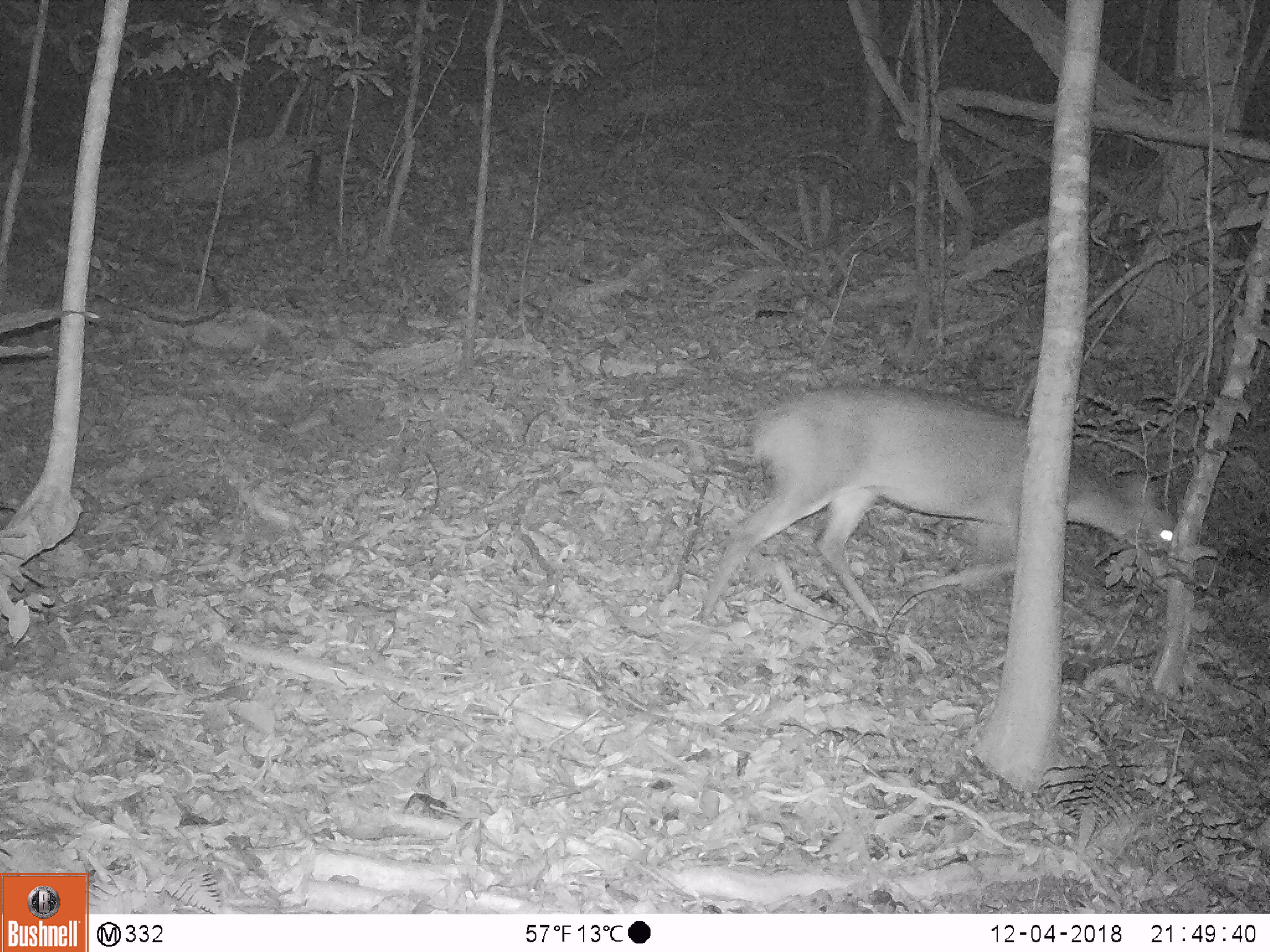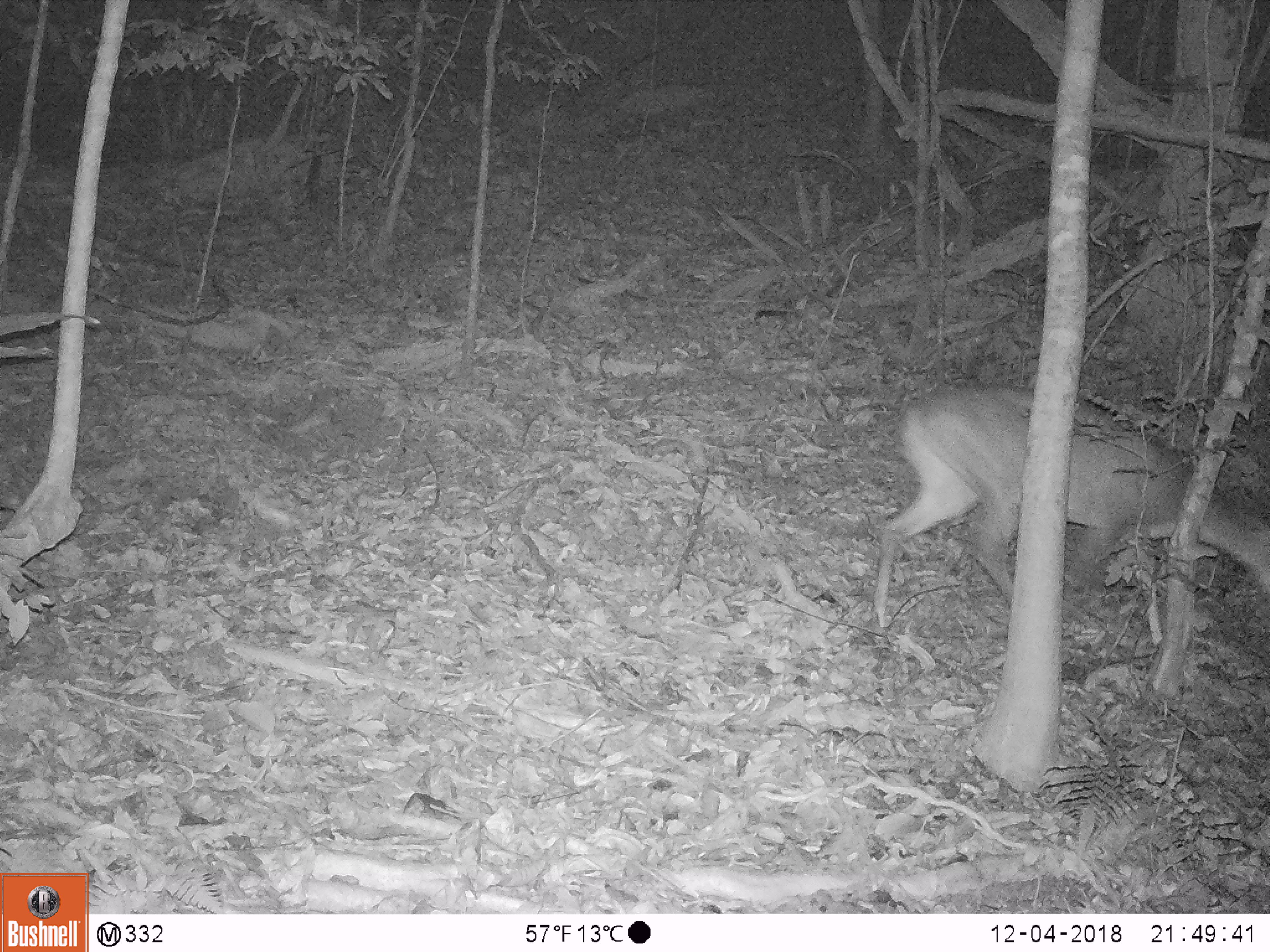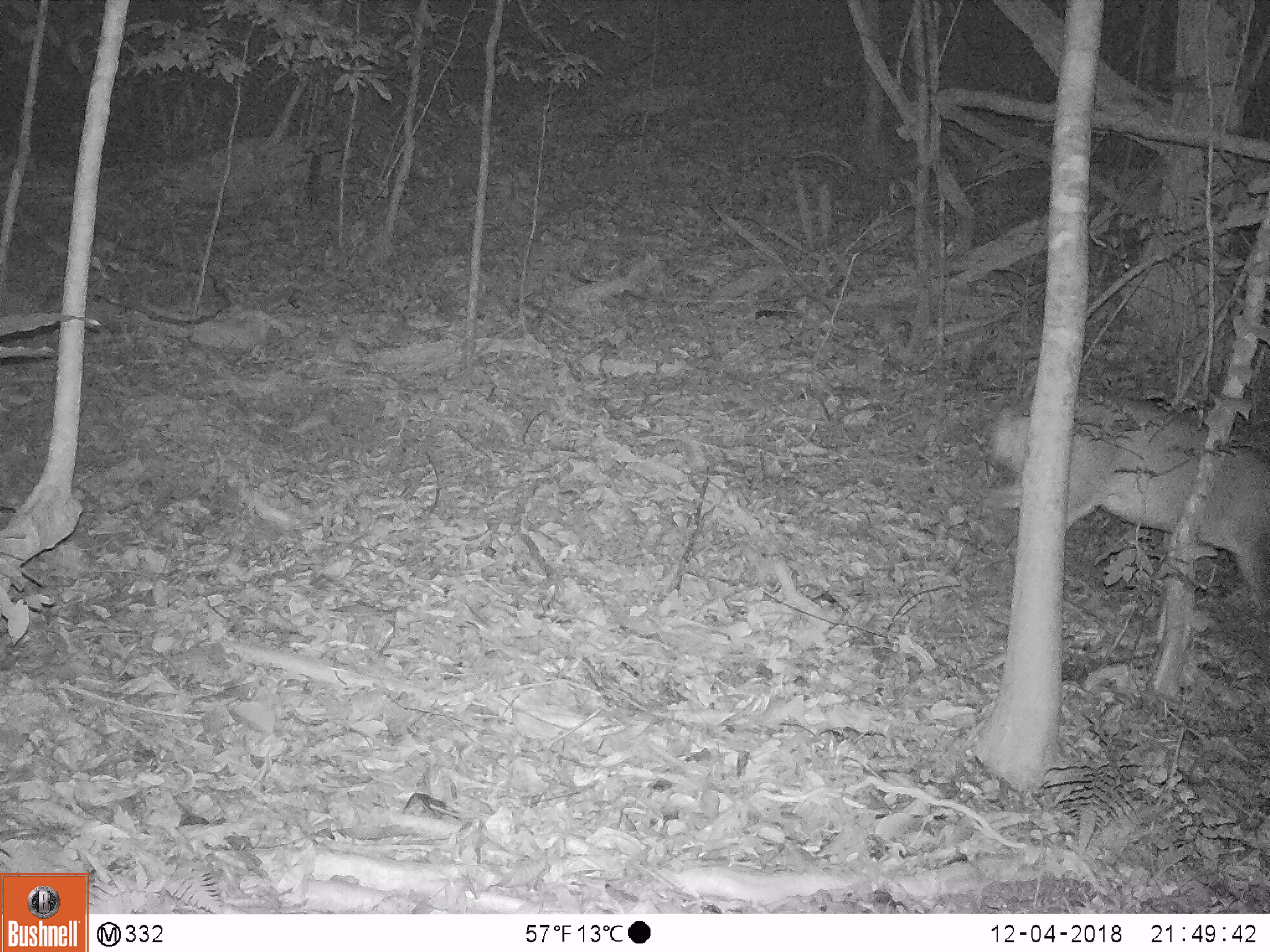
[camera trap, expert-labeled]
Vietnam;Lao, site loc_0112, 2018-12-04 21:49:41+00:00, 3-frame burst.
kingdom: Animalia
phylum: Chordata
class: Mammalia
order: Artiodactyla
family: Cervidae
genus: Muntiacus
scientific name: Muntiacus vuquangensis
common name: large-antlered muntjac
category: large antlered muntjac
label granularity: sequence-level